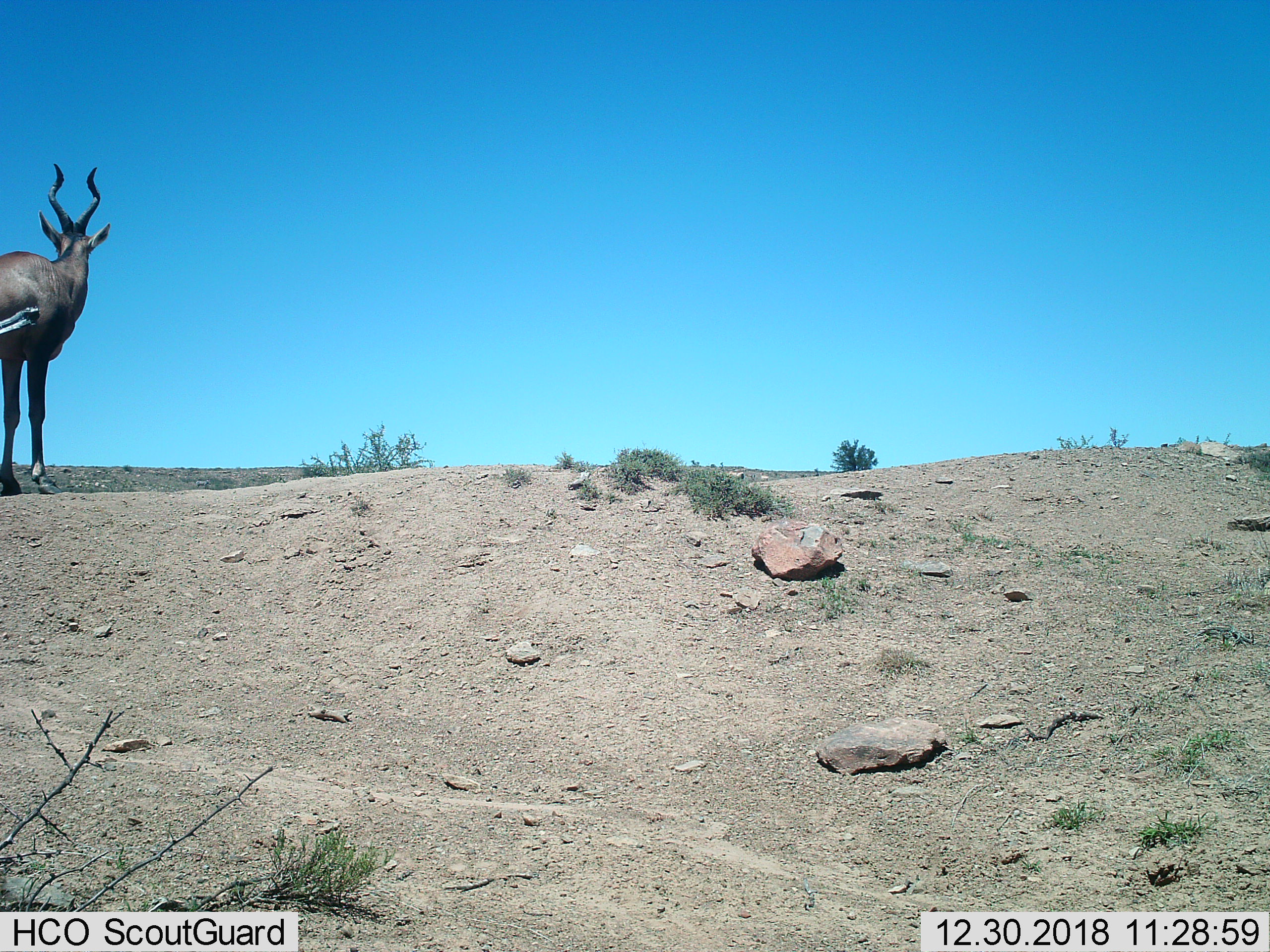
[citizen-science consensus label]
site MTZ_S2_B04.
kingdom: Animalia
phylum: Chordata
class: Mammalia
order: Artiodactyla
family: Bovidae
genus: Alcelaphus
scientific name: Alcelaphus buselaphus caama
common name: red hartebeest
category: hartebeestred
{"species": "hartebeestred (red hartebeest) (Alcelaphus buselaphus caama)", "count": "1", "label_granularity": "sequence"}